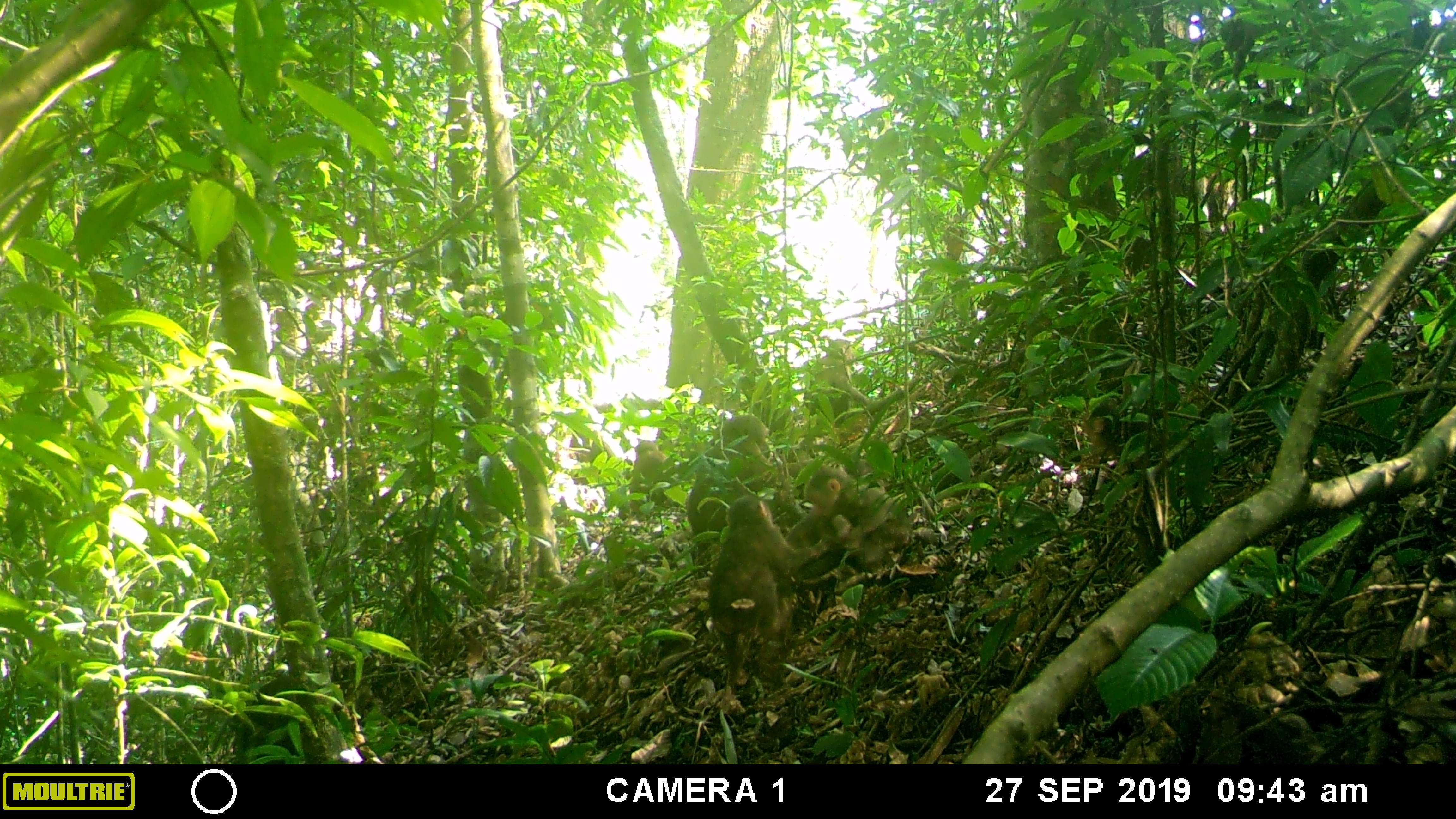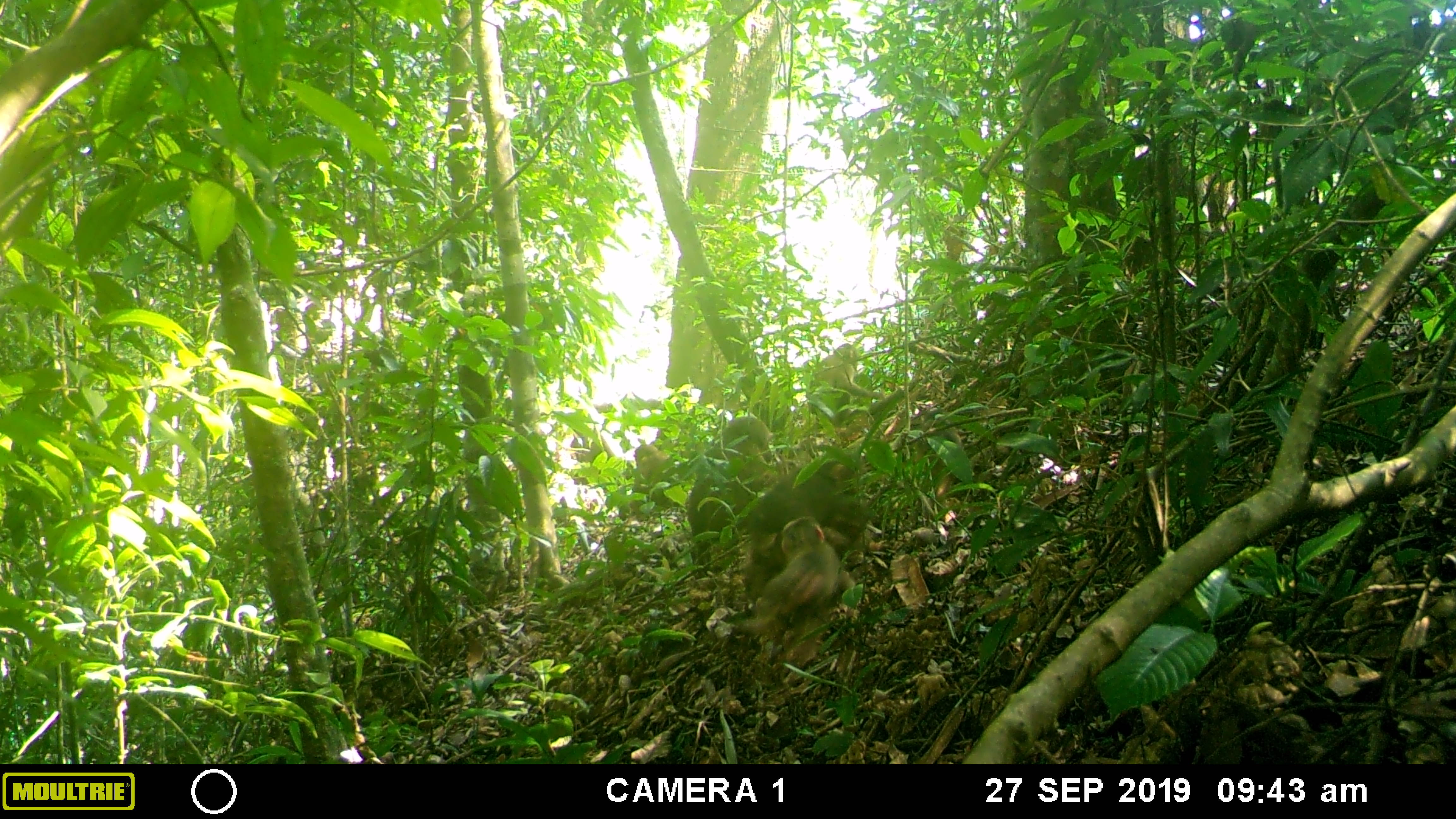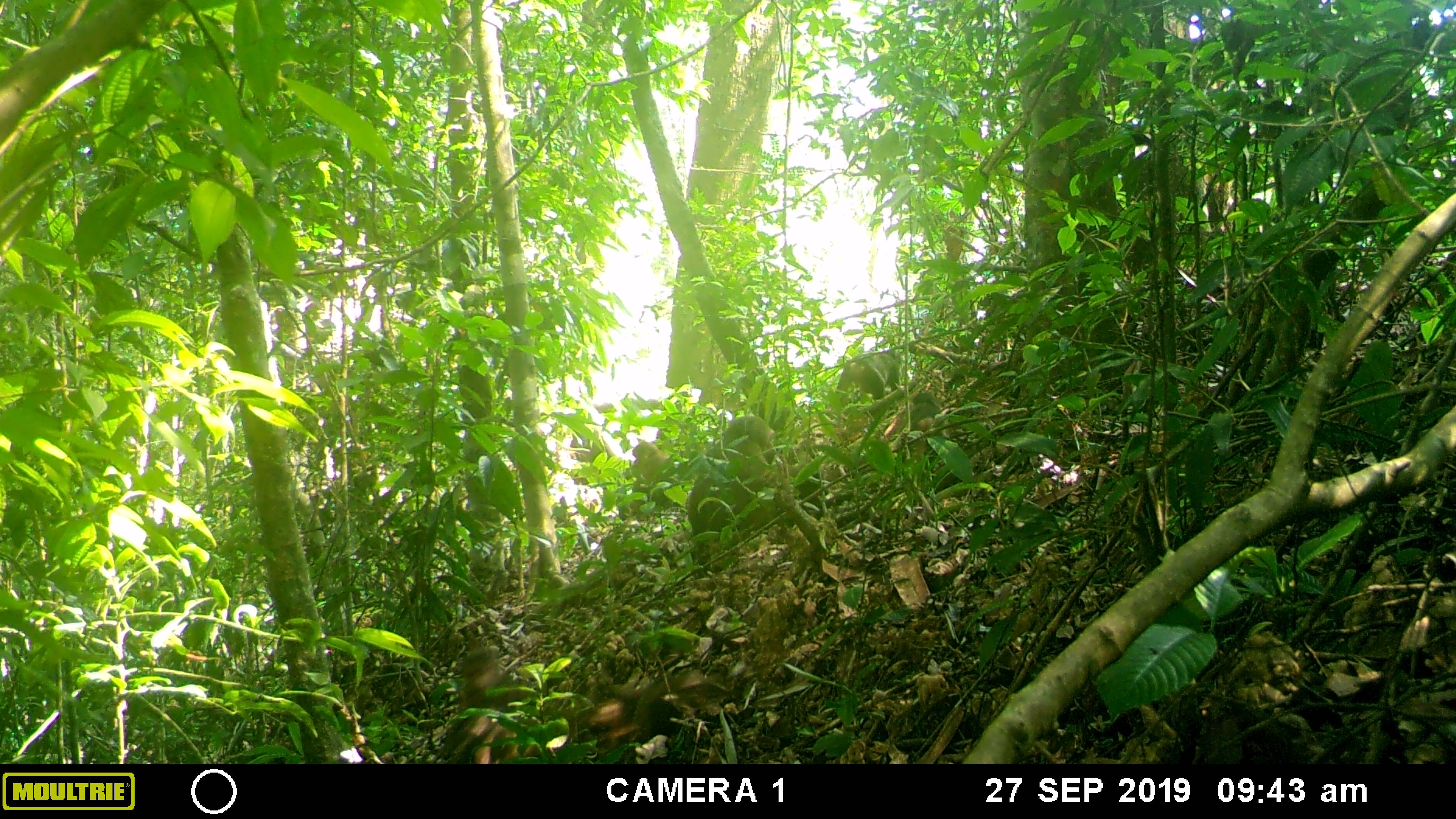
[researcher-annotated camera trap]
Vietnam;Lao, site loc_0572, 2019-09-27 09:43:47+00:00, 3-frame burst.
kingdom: Animalia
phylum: Chordata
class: Mammalia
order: Primates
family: Cercopithecidae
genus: Macaca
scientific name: Macaca arctoides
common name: stump-tailed macaque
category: stump tailed macaque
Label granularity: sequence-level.